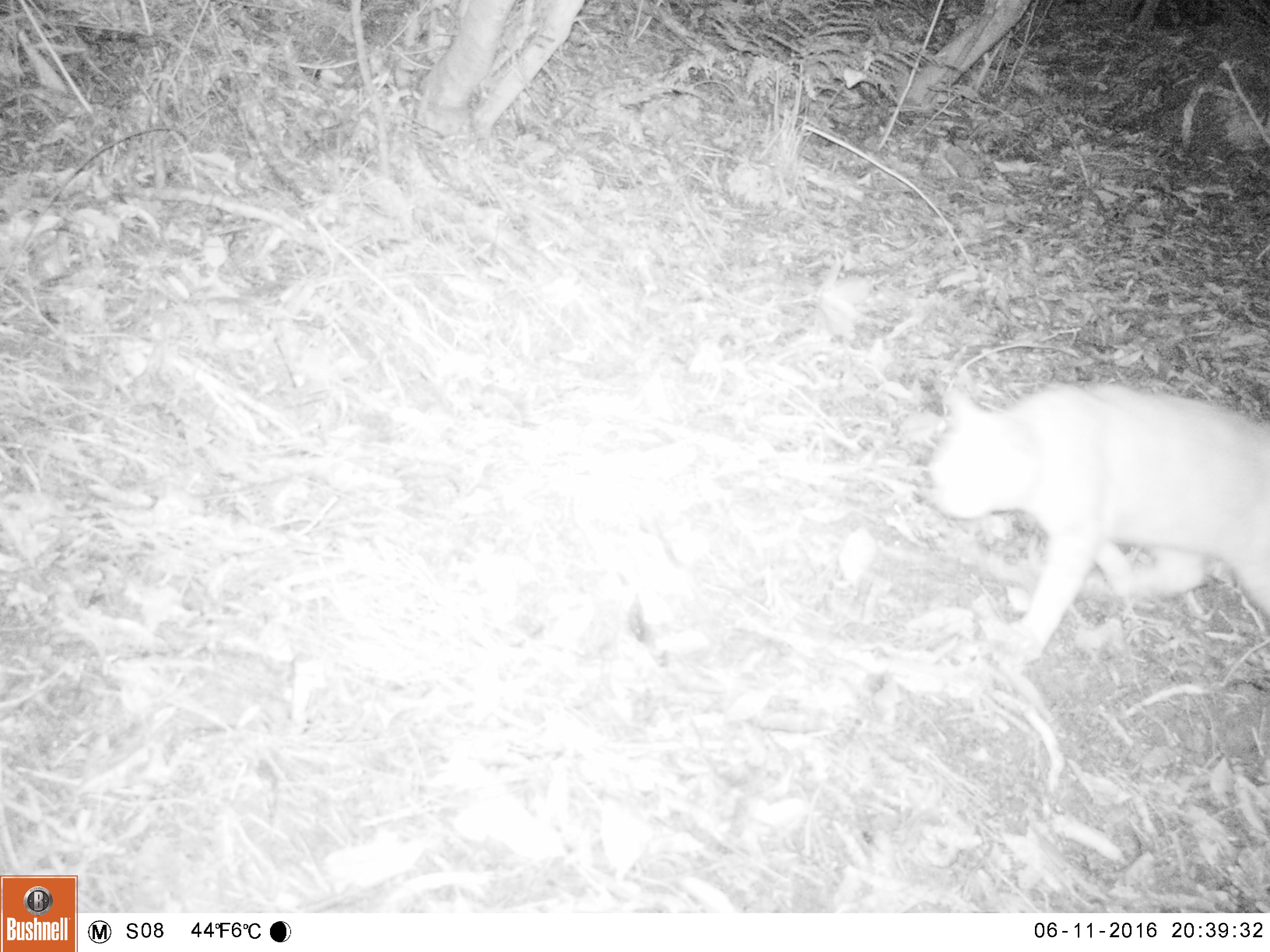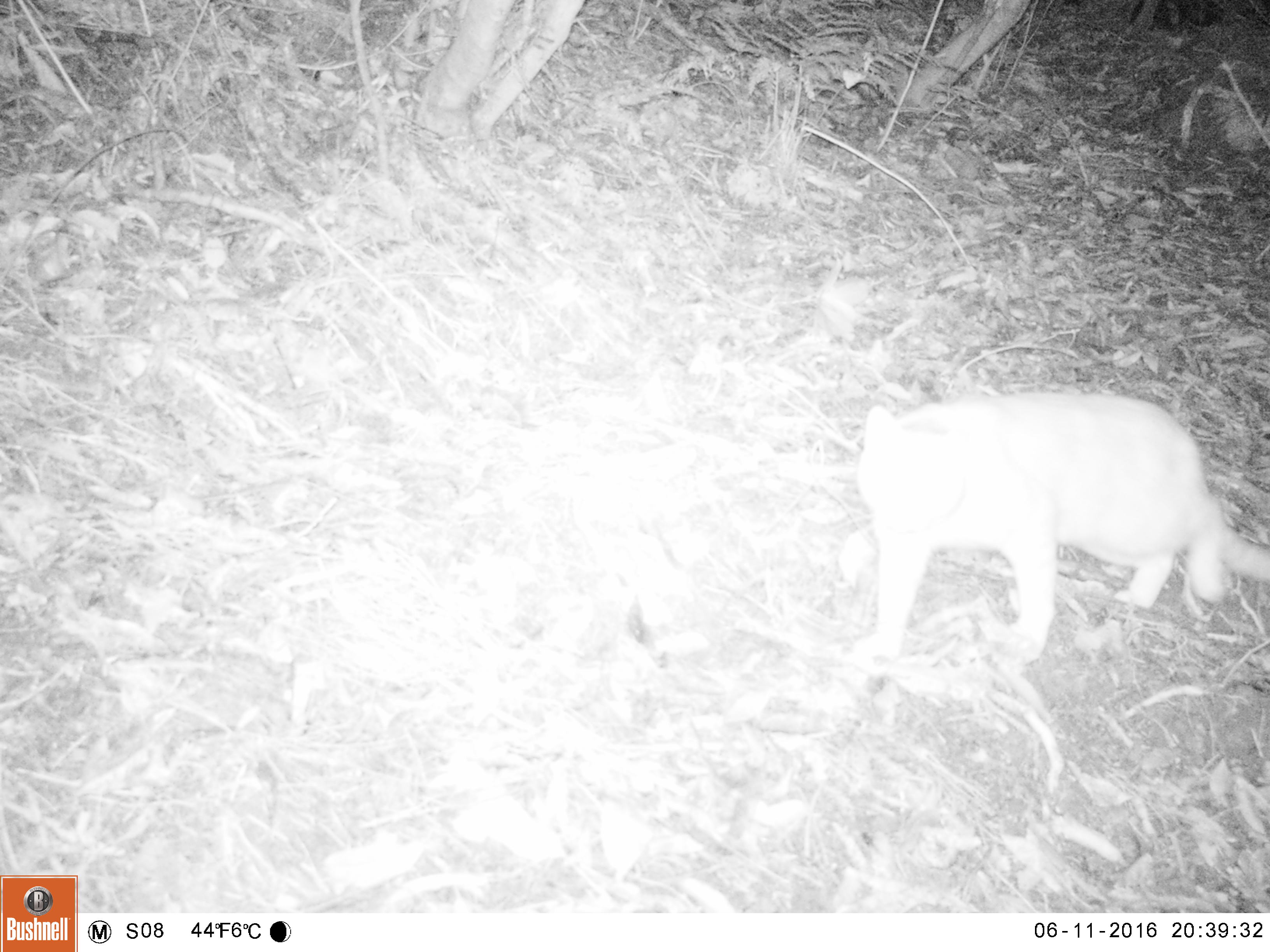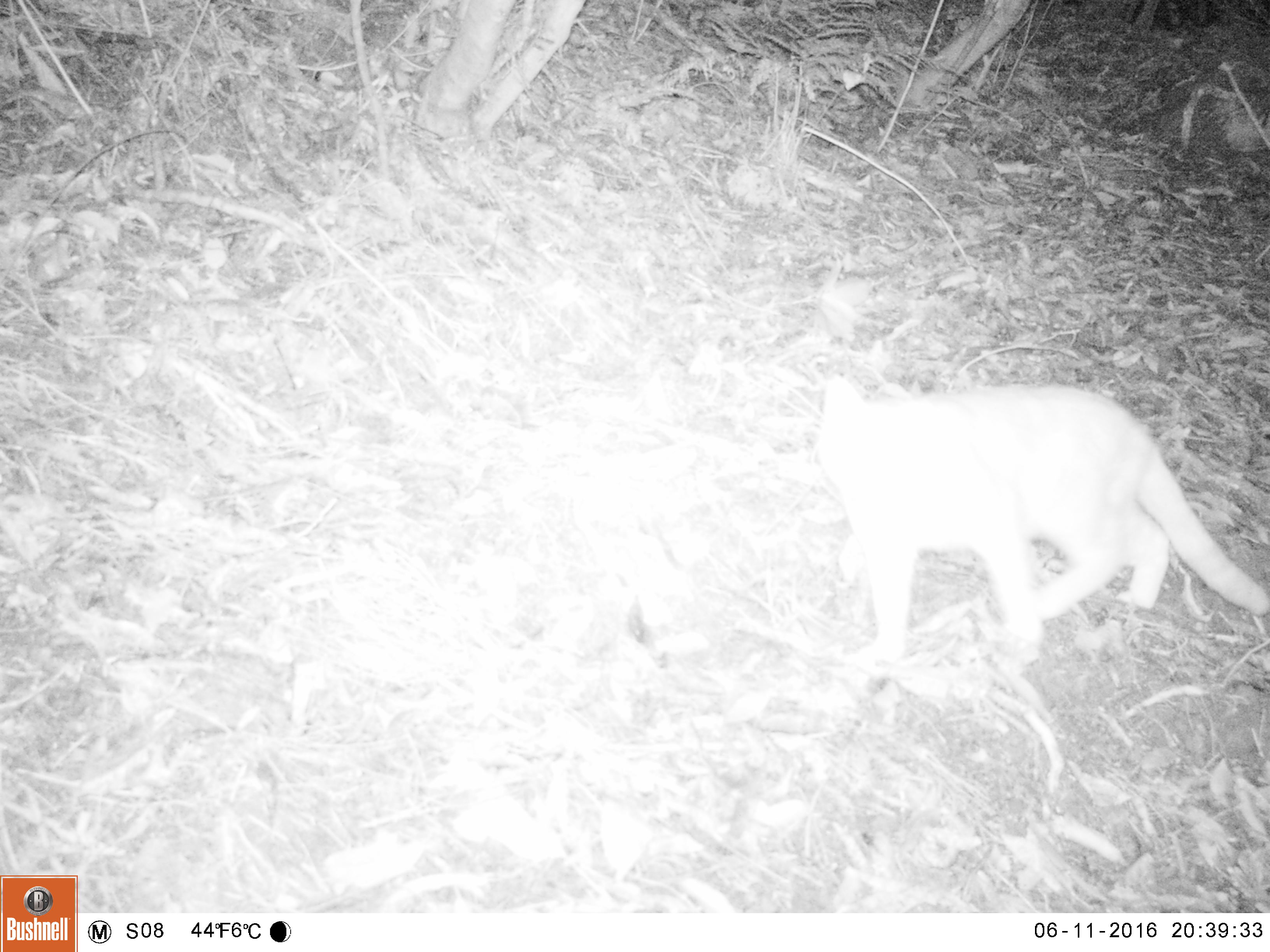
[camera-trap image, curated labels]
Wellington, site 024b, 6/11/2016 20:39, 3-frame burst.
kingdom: Animalia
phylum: Chordata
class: Mammalia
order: Carnivora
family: Felidae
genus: Felis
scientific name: Felis catus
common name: cat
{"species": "cat (Felis catus)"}